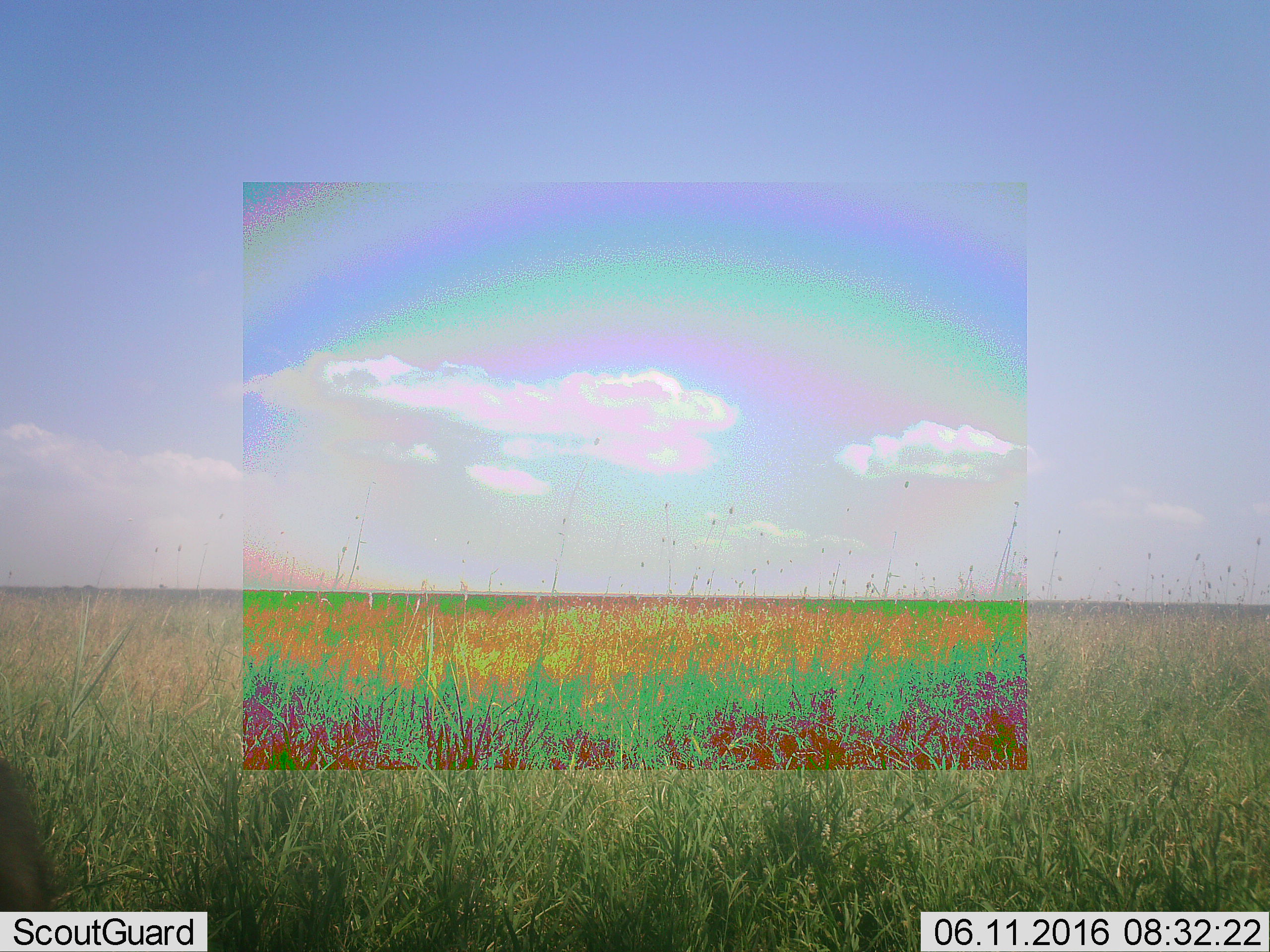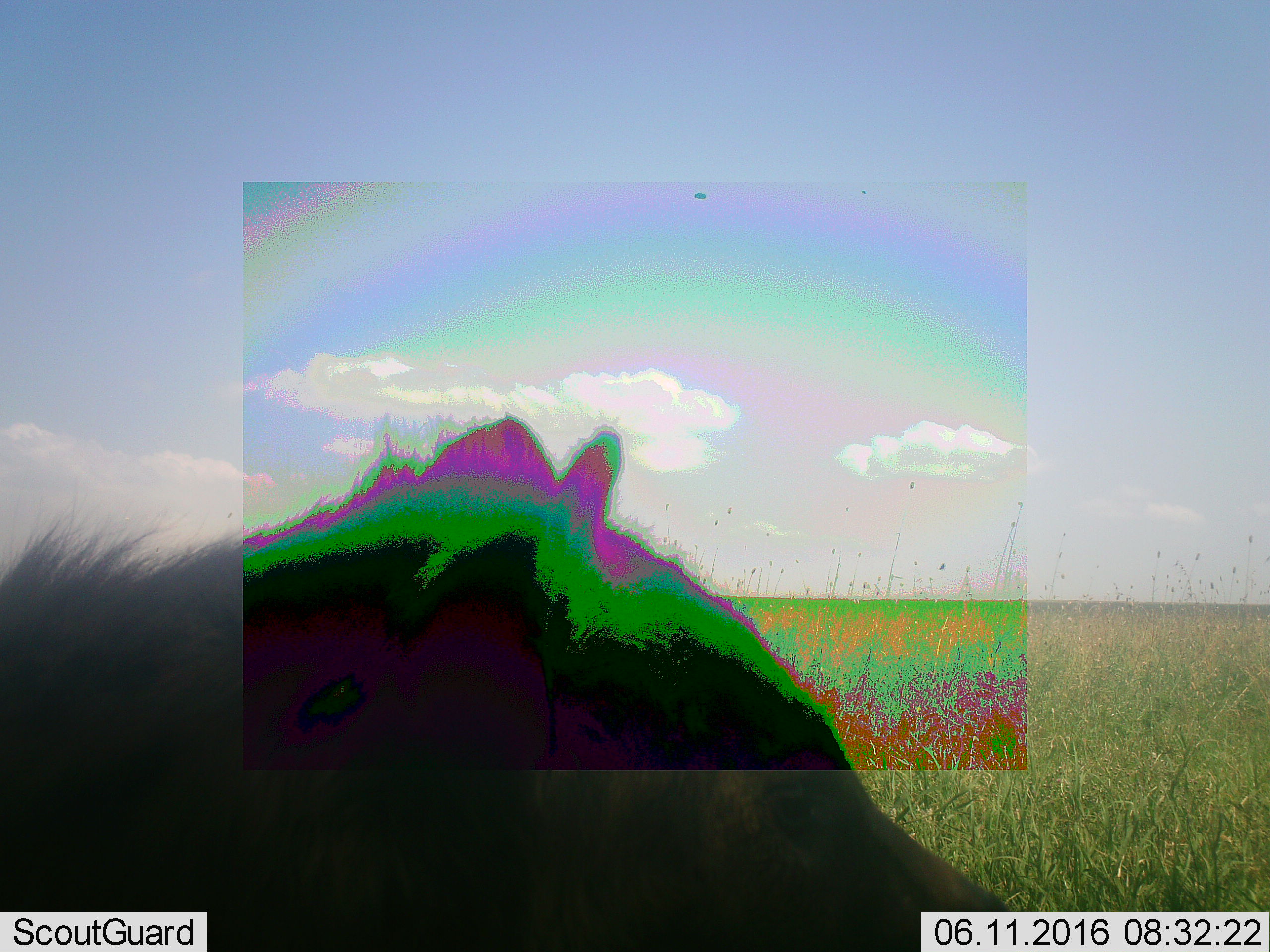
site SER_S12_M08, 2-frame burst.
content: unidentified animal